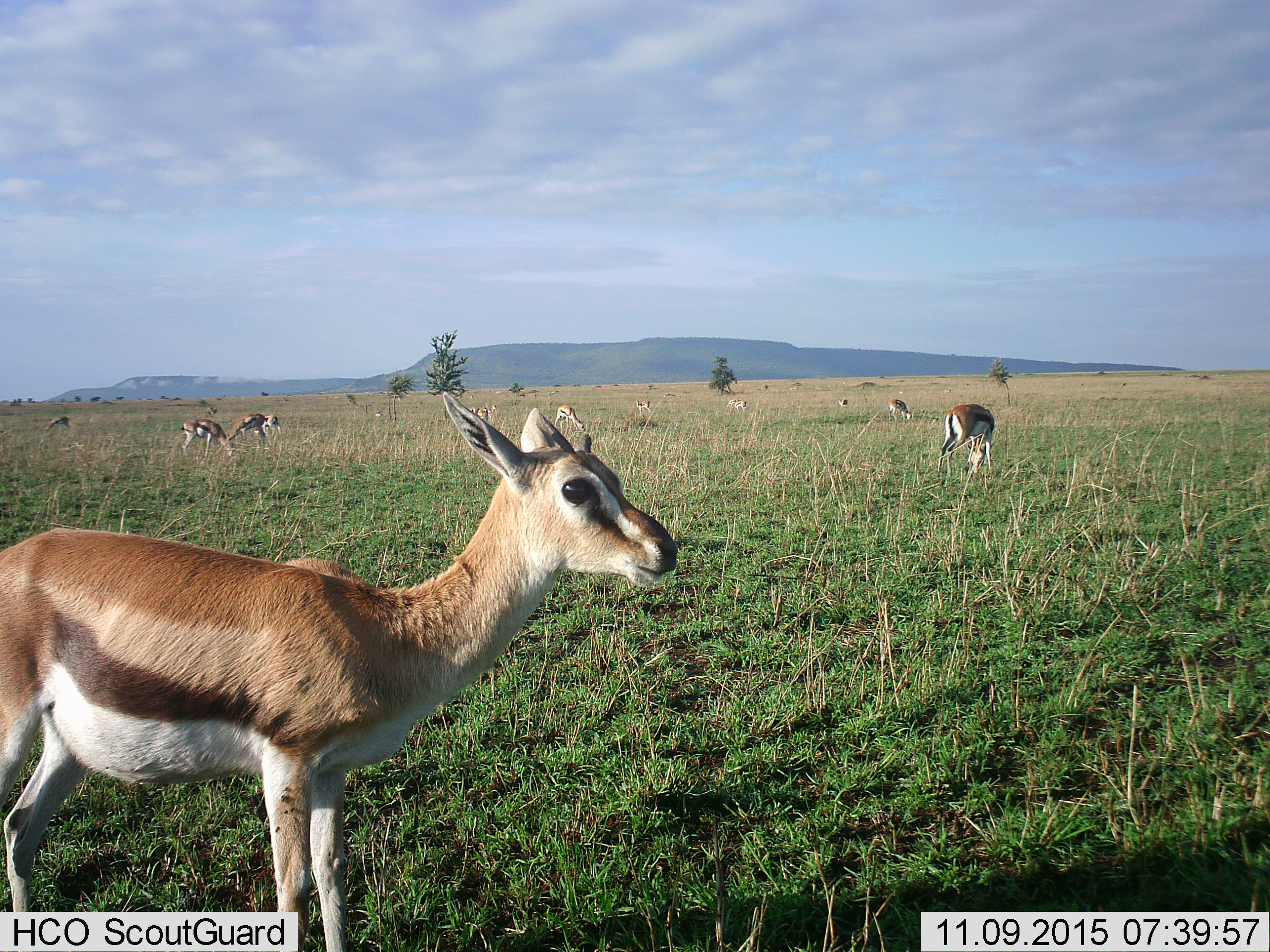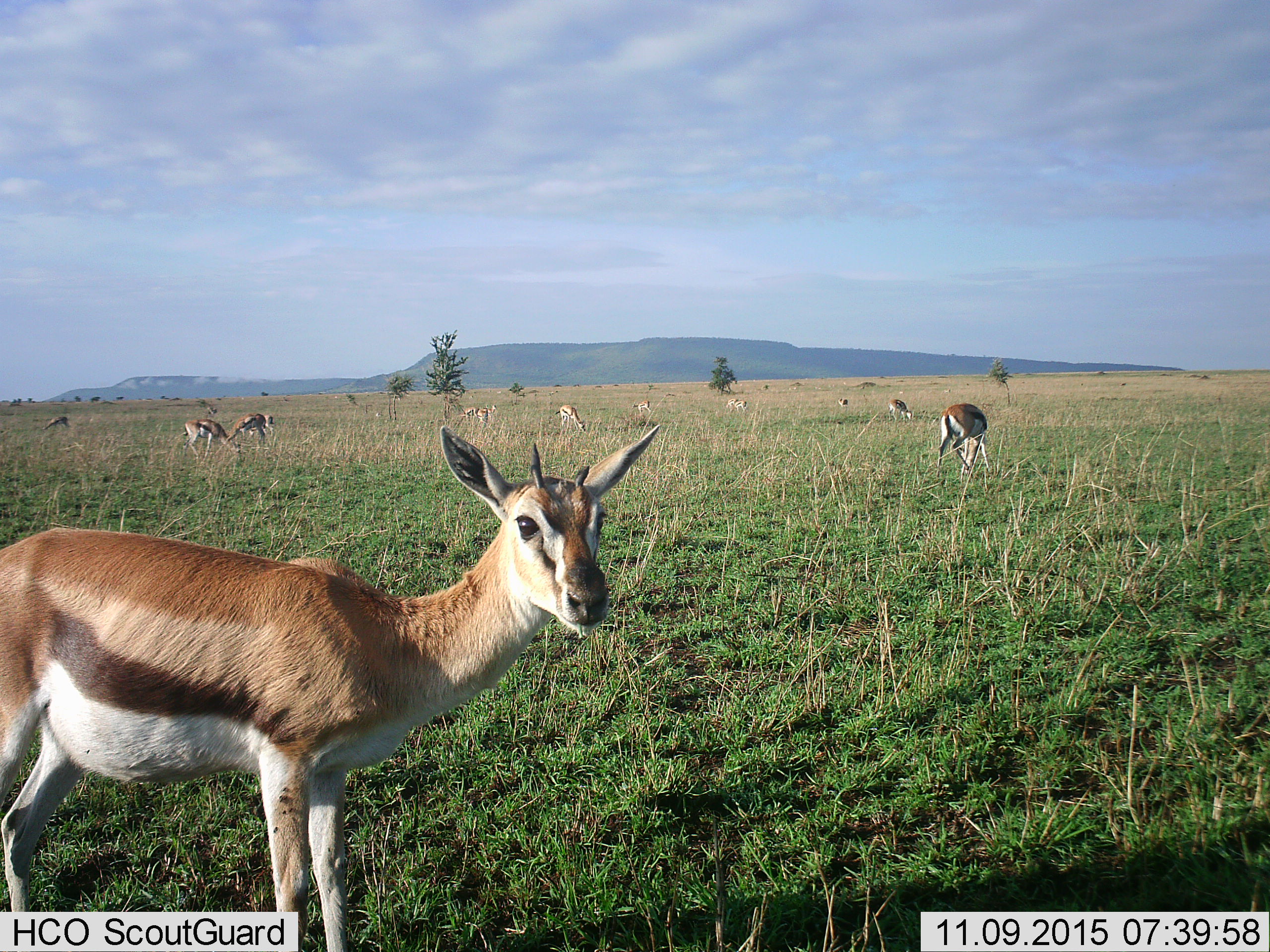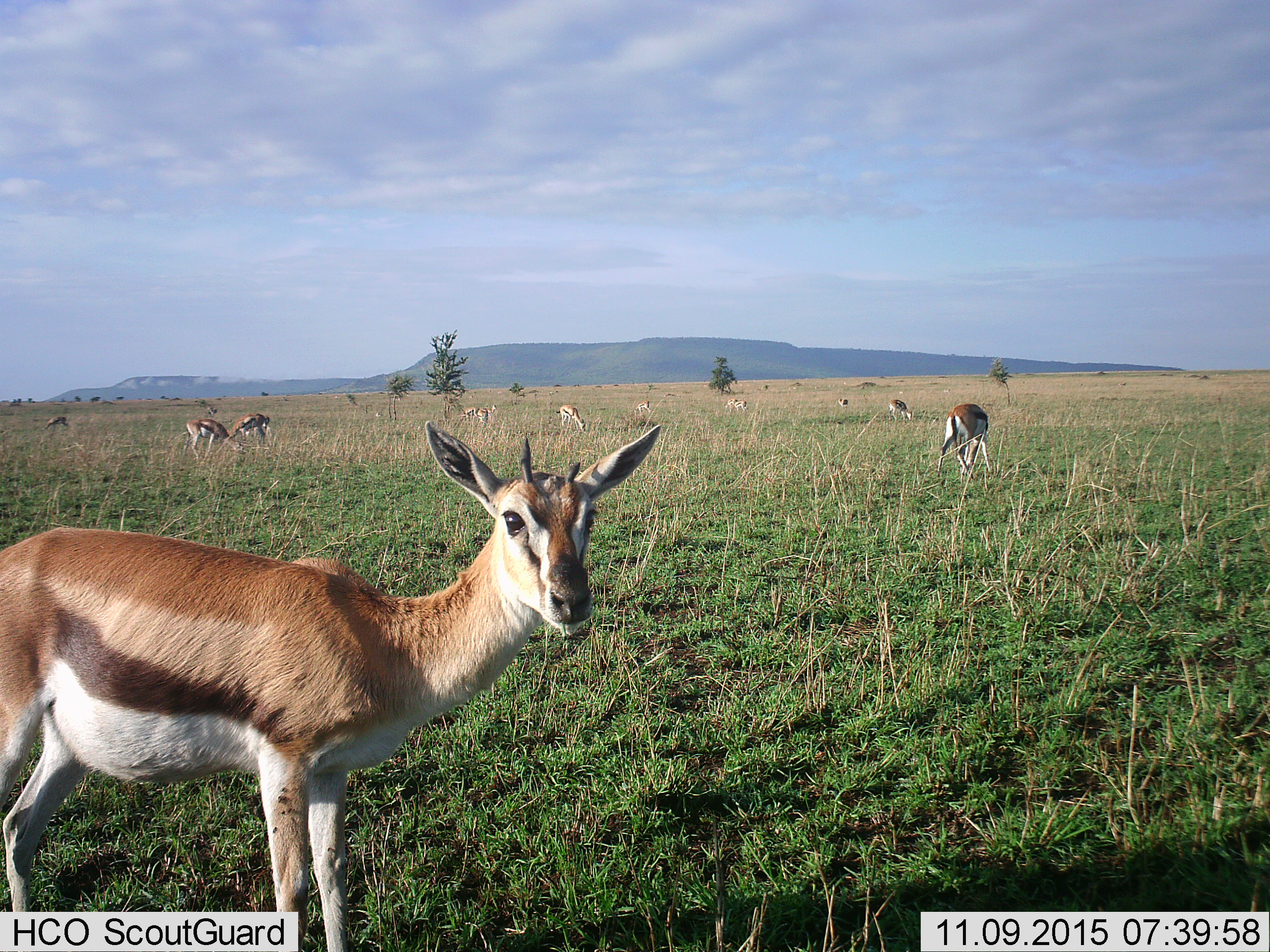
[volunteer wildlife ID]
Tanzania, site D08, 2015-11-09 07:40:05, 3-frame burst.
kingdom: Animalia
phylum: Chordata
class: Mammalia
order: Artiodactyla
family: Bovidae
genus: Eudorcas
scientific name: Eudorcas thomsonii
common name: thomson's gazelle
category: gazellethomsons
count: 11-50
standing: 75%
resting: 12%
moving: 31%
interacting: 0%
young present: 25%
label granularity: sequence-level